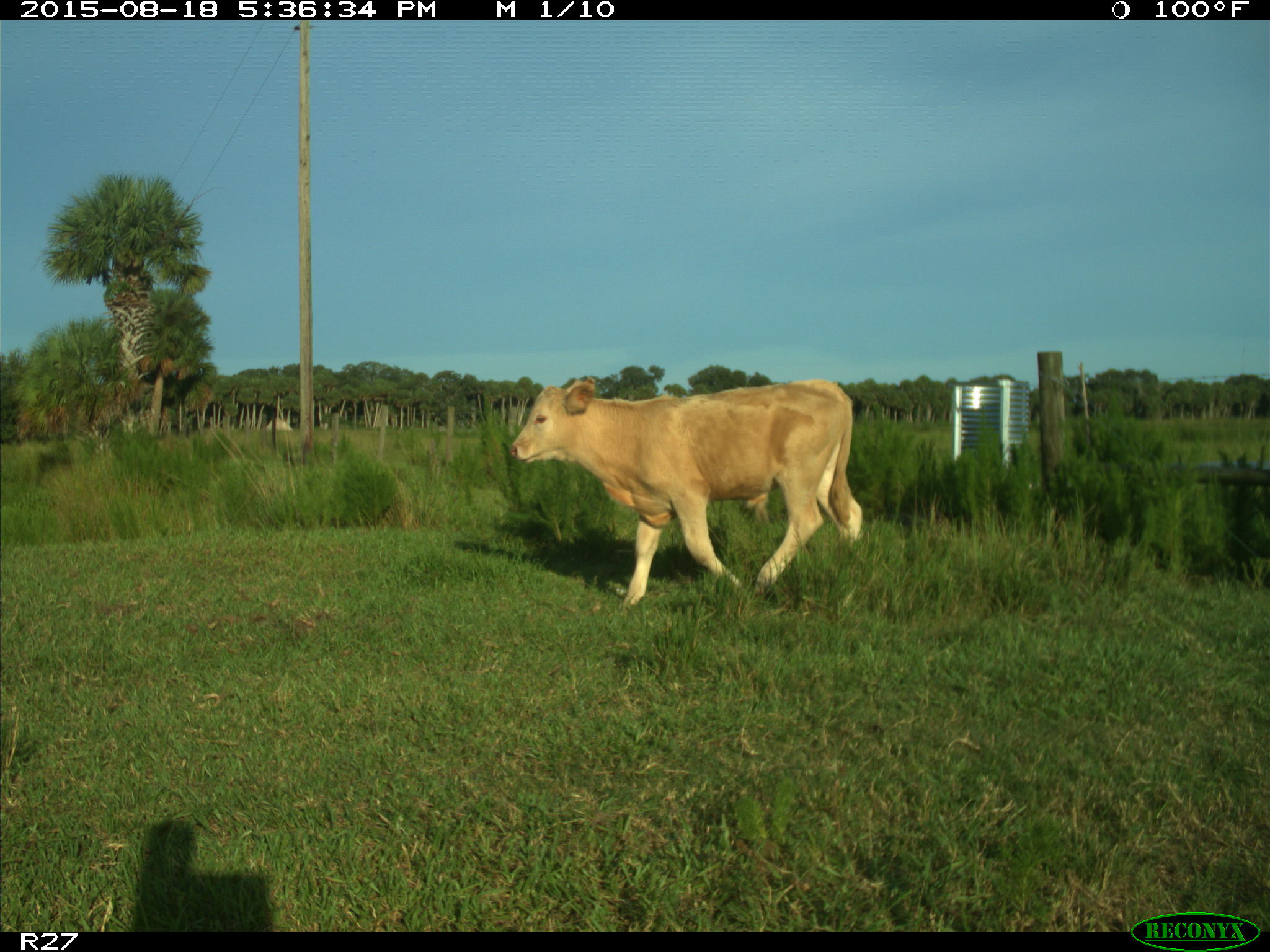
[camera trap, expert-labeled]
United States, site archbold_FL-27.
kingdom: Animalia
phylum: Chordata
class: Mammalia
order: Artiodactyla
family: Bovidae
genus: Bos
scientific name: Bos taurus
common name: domestic cow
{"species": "Bos taurus (domestic cow)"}